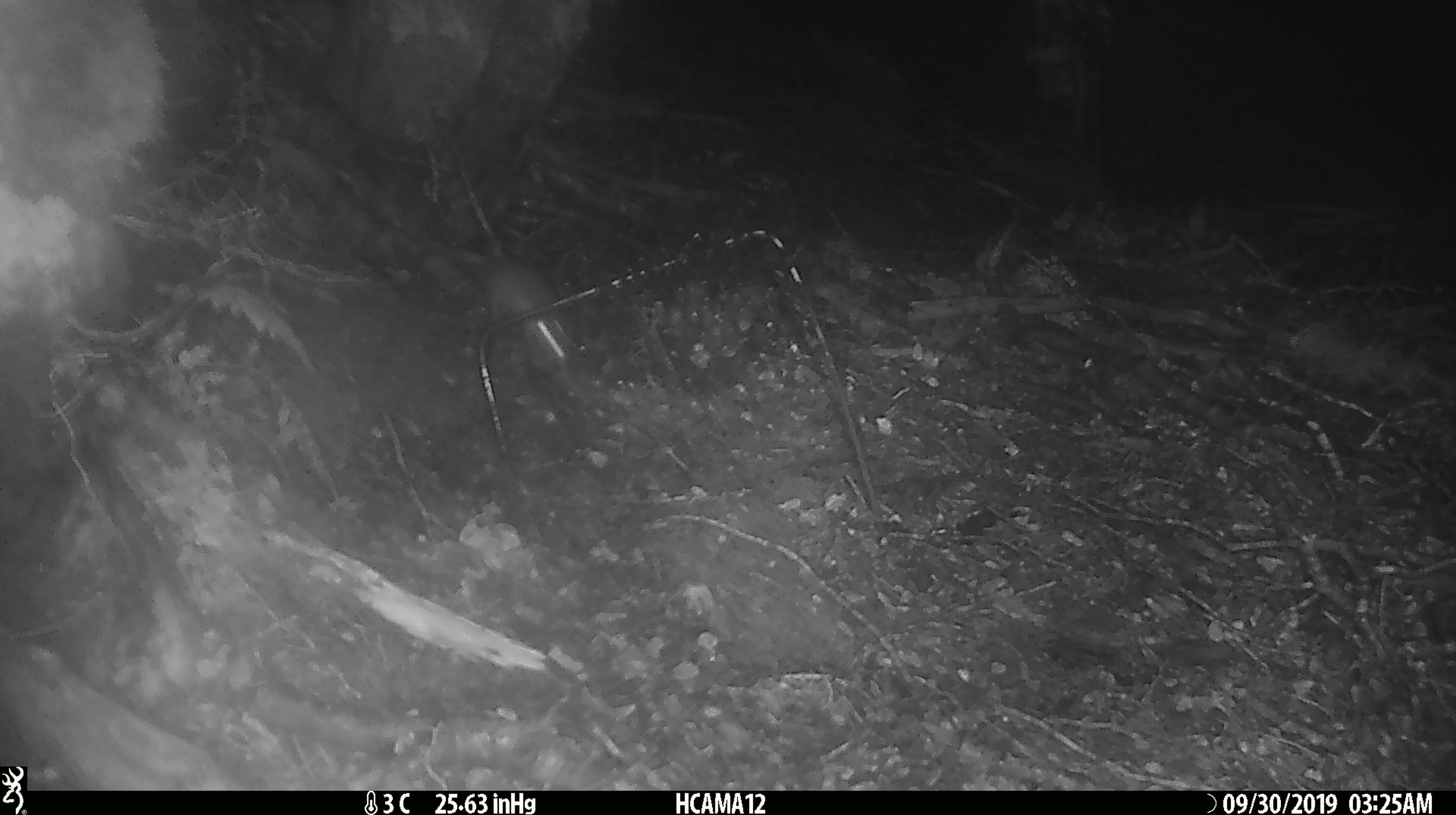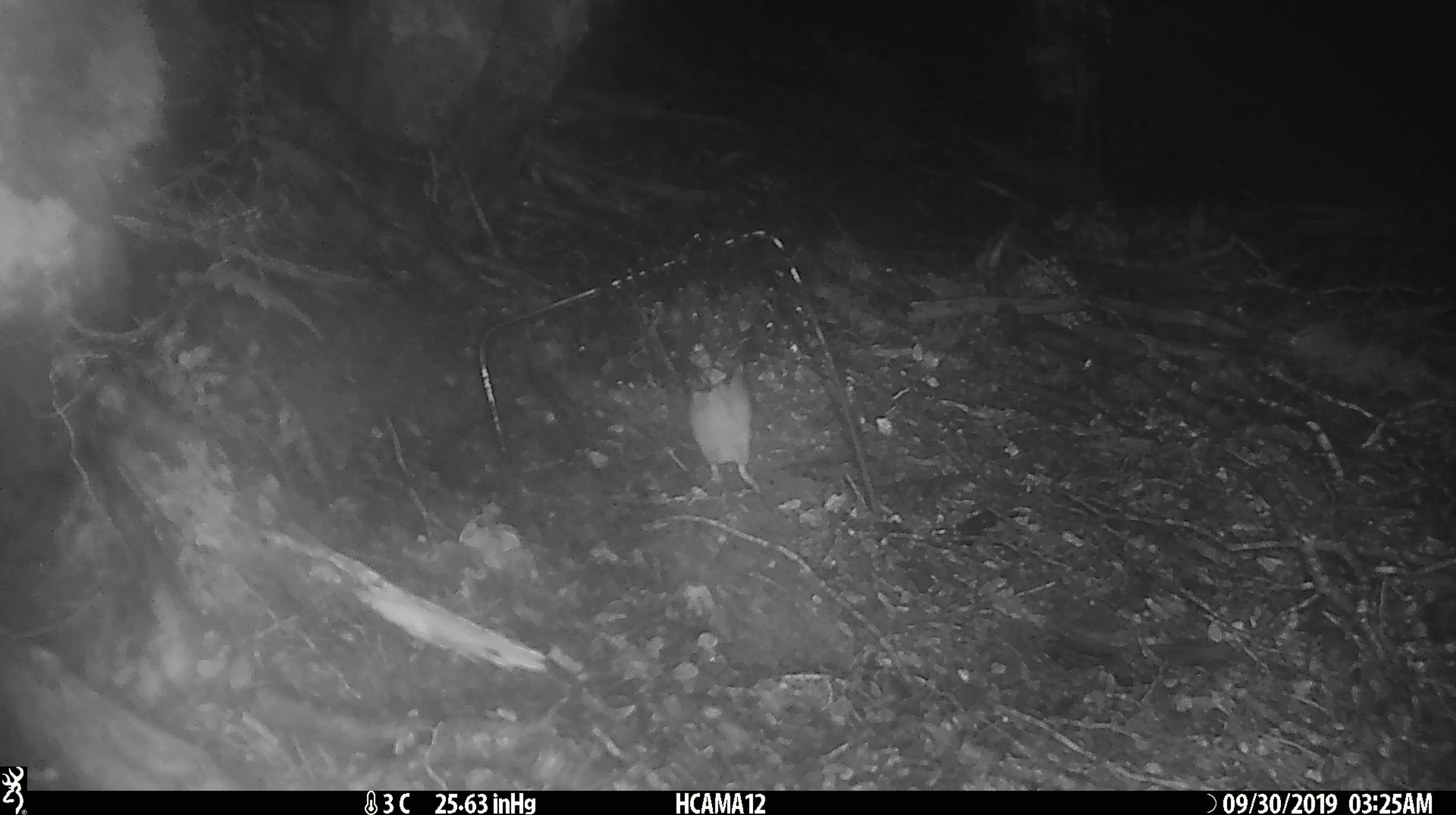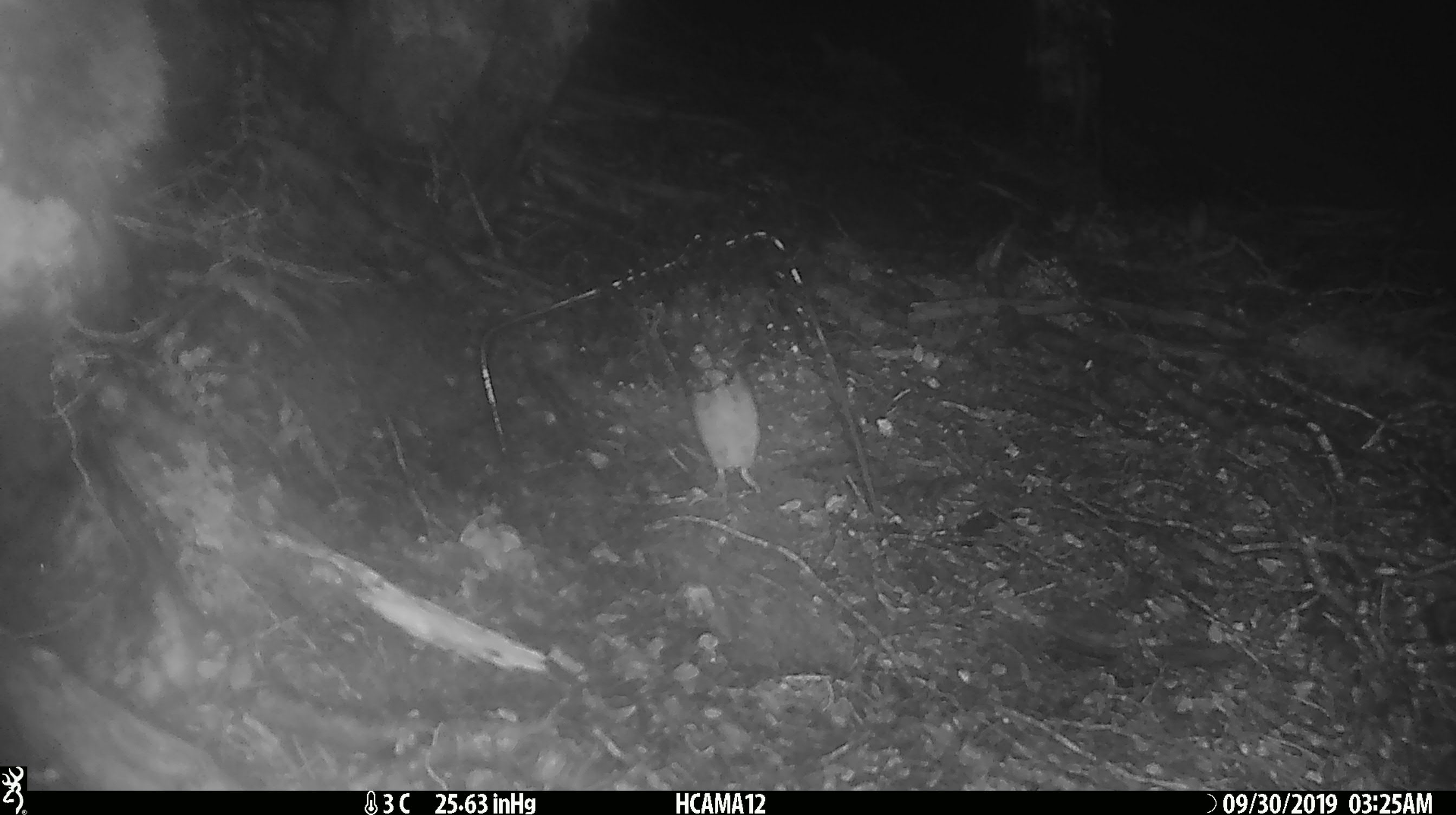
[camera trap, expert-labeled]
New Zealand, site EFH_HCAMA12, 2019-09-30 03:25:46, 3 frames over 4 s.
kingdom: Animalia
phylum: Chordata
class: Mammalia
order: Rodentia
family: Muridae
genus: Mus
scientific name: Mus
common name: mouse